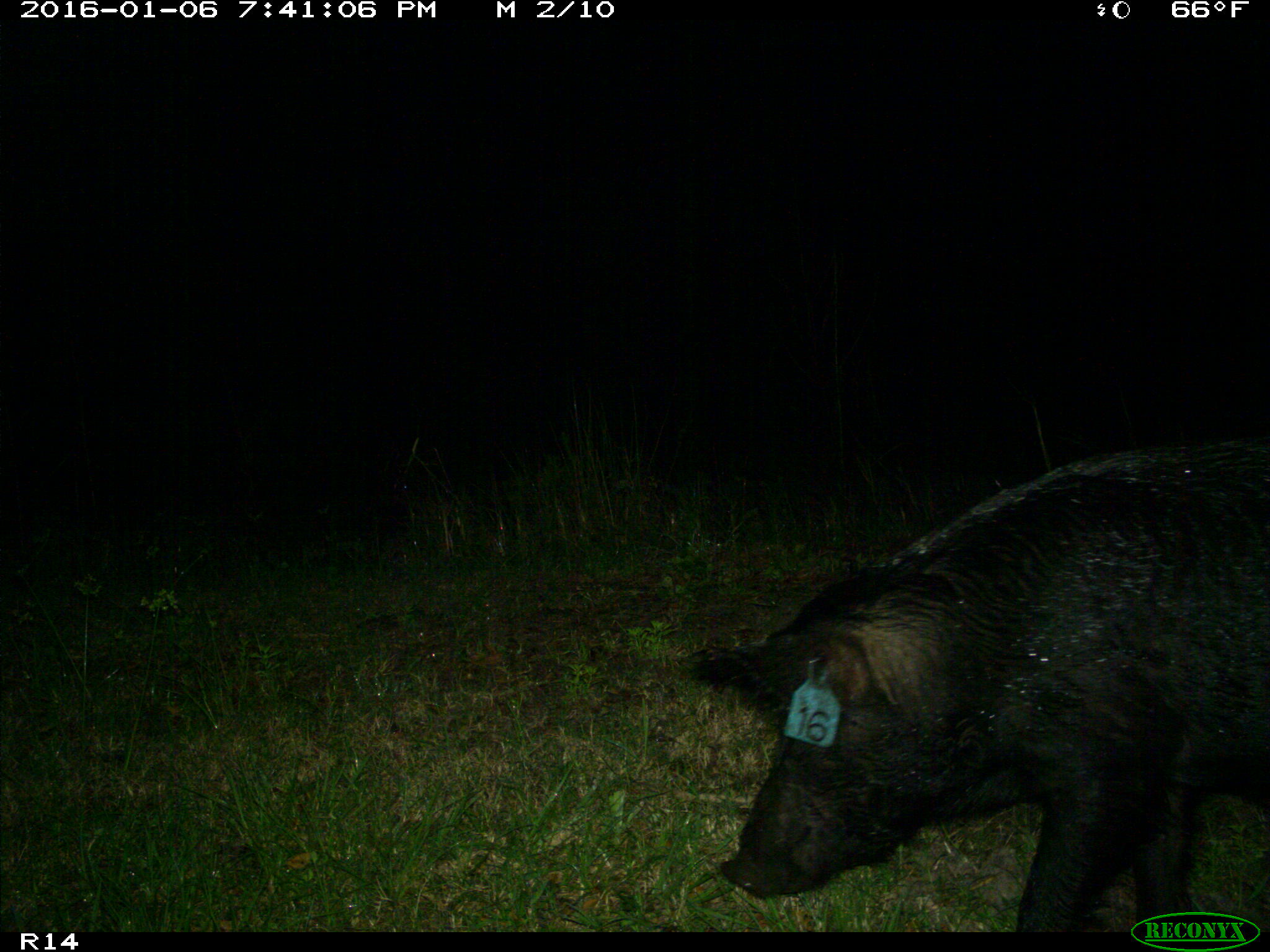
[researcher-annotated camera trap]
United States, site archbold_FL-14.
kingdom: Animalia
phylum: Chordata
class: Mammalia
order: Artiodactyla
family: Suidae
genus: Sus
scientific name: Sus scrofa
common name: wild boar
Sus scrofa (wild boar).